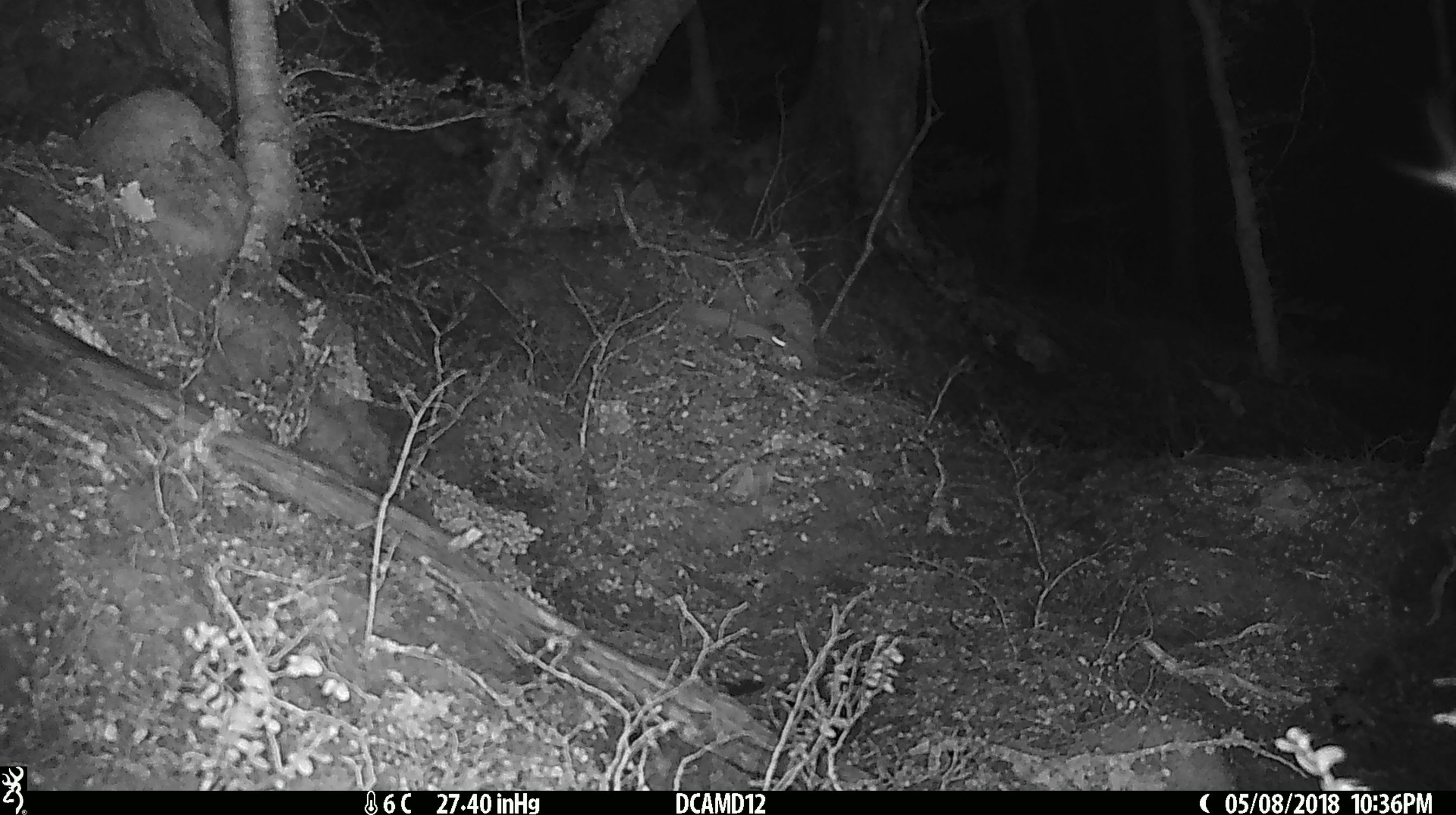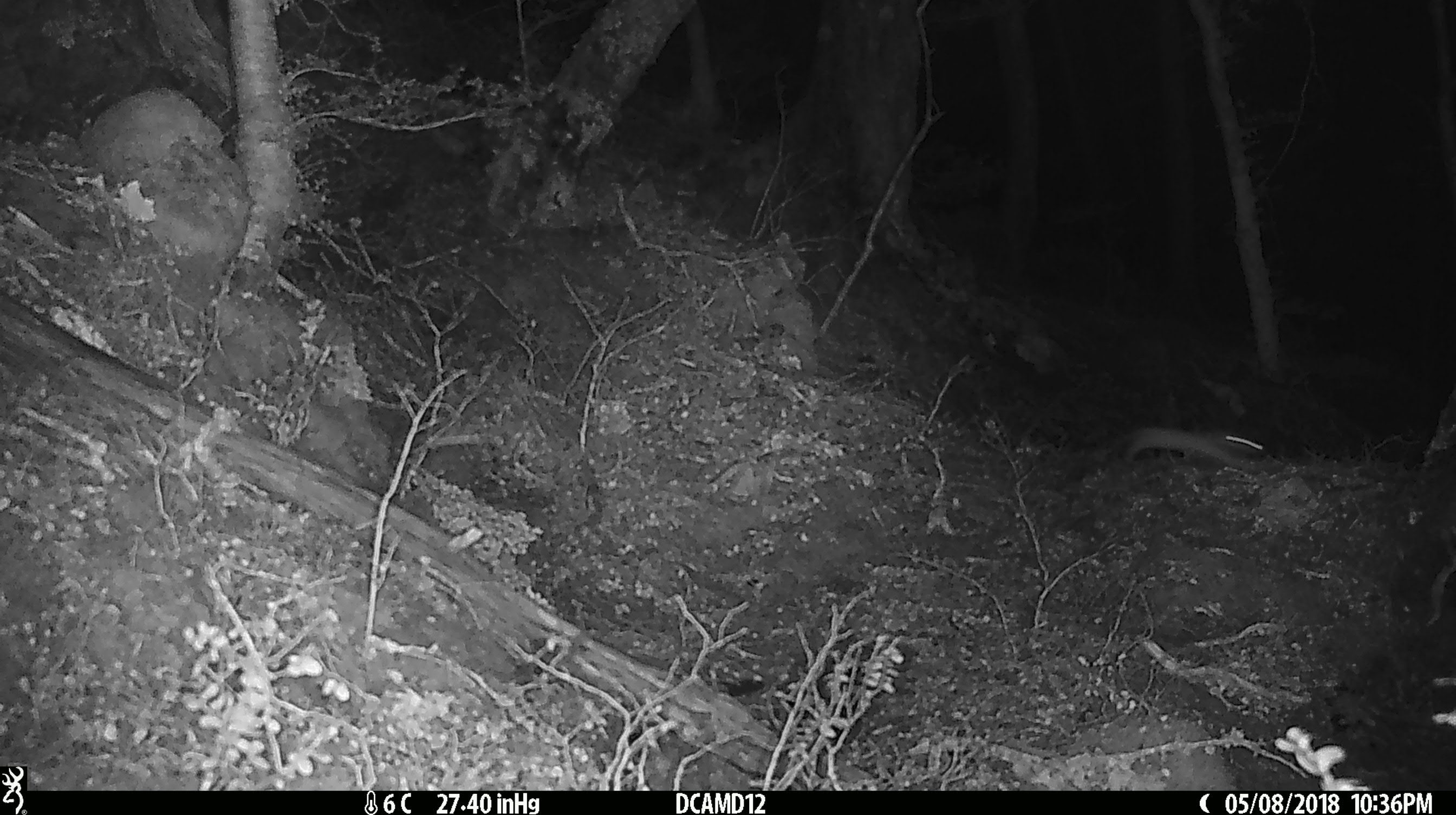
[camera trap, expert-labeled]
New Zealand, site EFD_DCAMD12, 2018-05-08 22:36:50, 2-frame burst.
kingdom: Animalia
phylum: Chordata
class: Mammalia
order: Rodentia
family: Muridae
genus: Mus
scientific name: Mus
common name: mouse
Mouse (Mus).